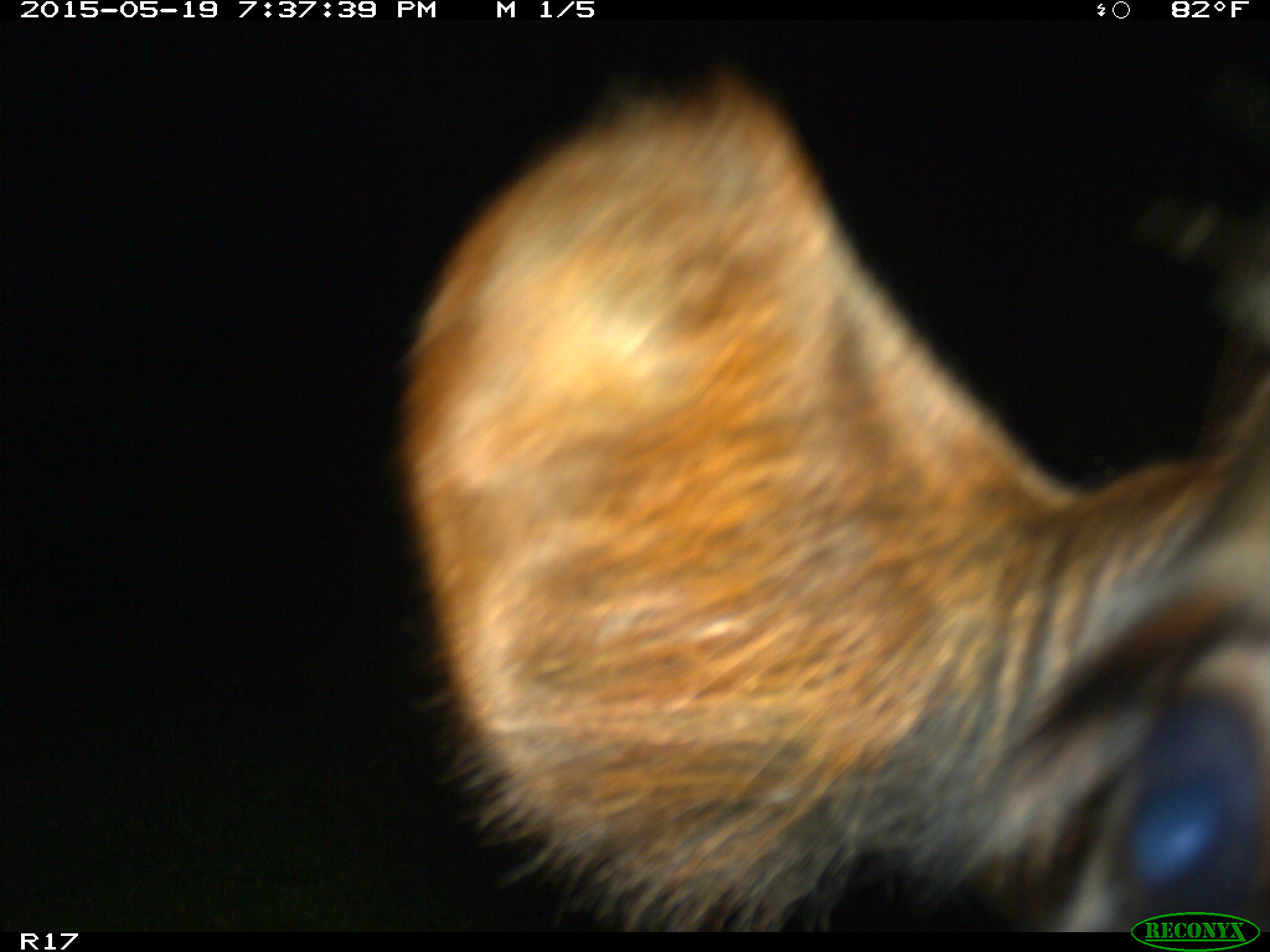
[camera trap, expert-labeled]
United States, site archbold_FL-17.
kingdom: Animalia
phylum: Chordata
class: Mammalia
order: Artiodactyla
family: Bovidae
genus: Bos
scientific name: Bos taurus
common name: domestic cow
Bos taurus (domestic cow).